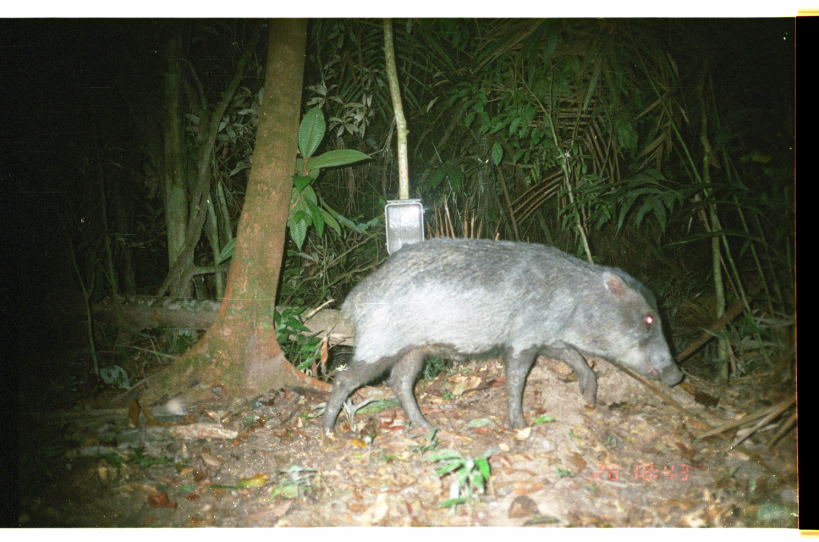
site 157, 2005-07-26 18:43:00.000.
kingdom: Animalia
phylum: Chordata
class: Mammalia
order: Artiodactyla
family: Tayassuidae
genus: Tayassu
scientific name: Tayassu pecari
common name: white-lipped peccary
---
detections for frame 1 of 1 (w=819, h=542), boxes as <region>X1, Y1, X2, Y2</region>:
tayassu pecari: <region>322, 237, 685, 441</region>